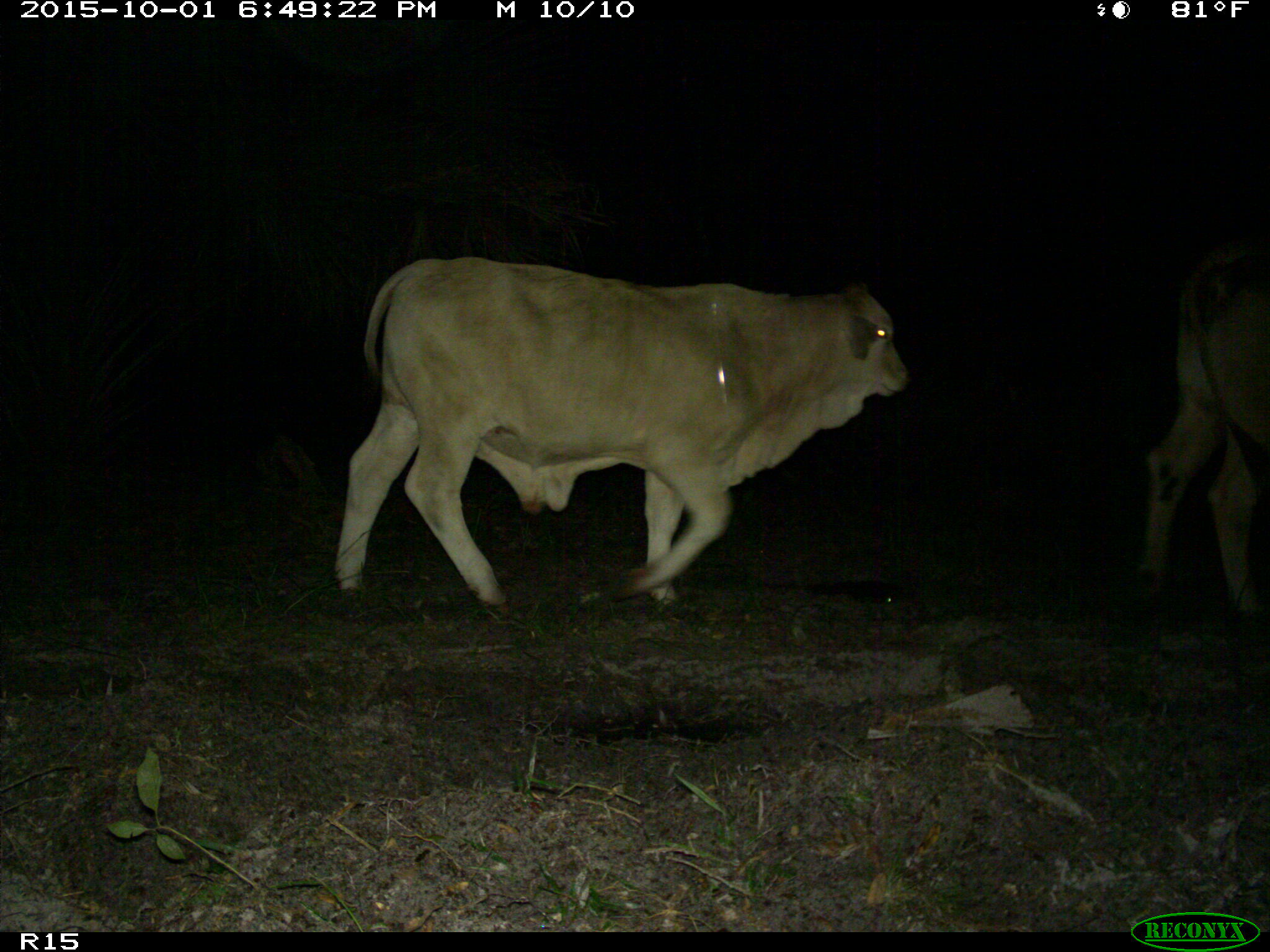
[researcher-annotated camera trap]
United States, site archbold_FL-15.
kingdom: Animalia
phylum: Chordata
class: Mammalia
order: Artiodactyla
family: Bovidae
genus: Bos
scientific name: Bos taurus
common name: domestic cow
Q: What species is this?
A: Bos taurus (domestic cow).